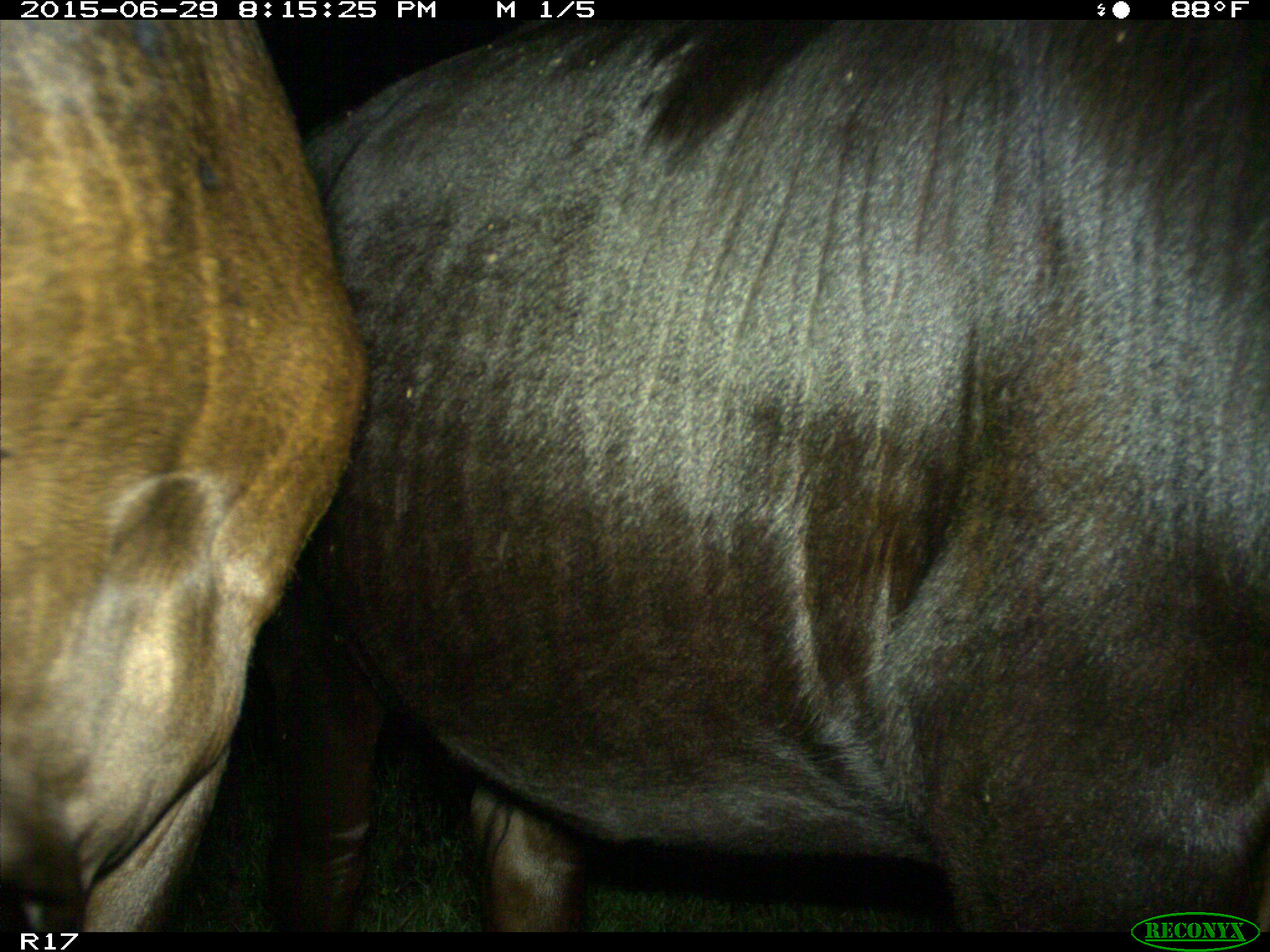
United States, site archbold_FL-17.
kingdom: Animalia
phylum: Chordata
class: Mammalia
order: Artiodactyla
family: Bovidae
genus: Bos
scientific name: Bos taurus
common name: domestic cow